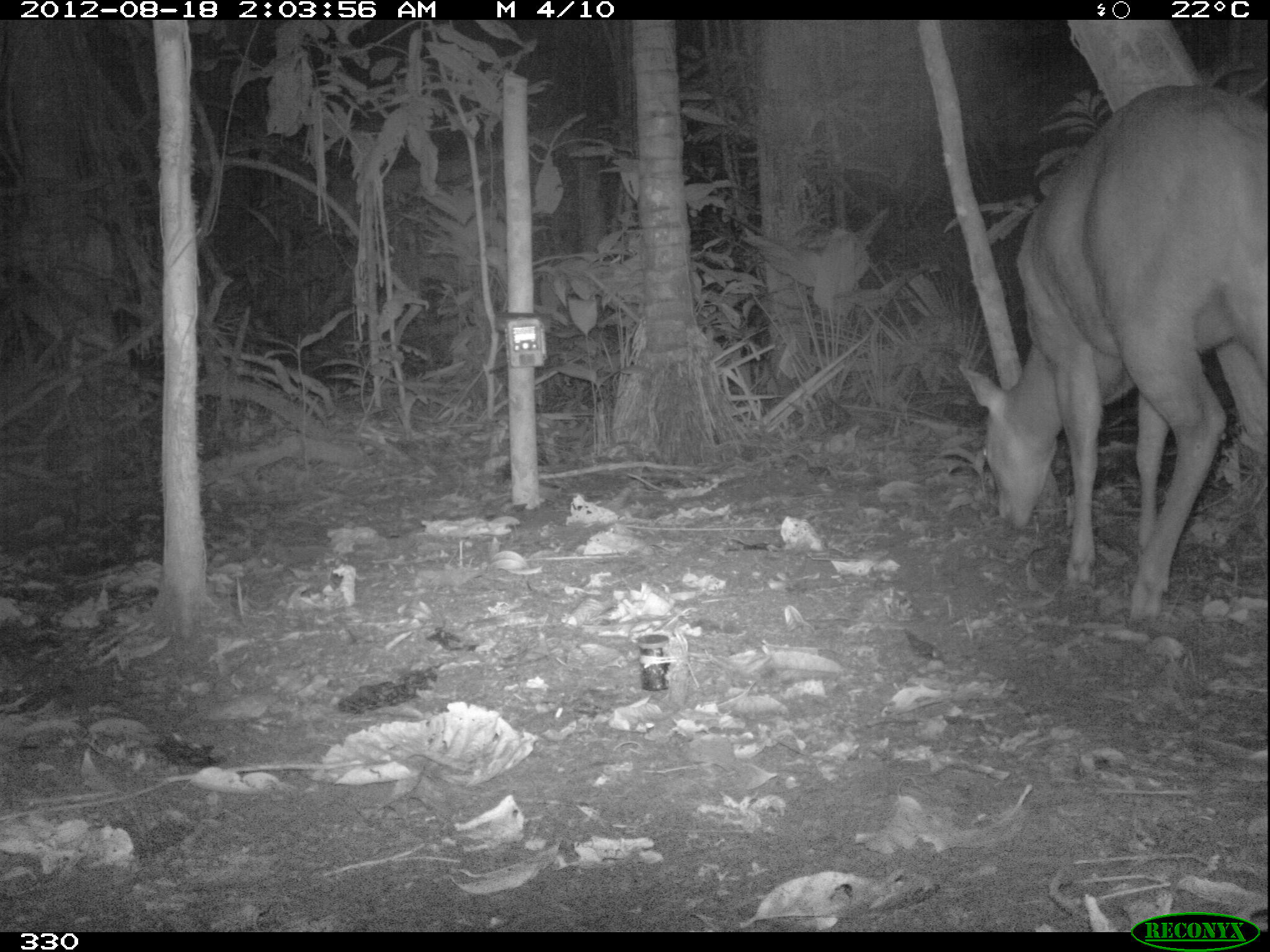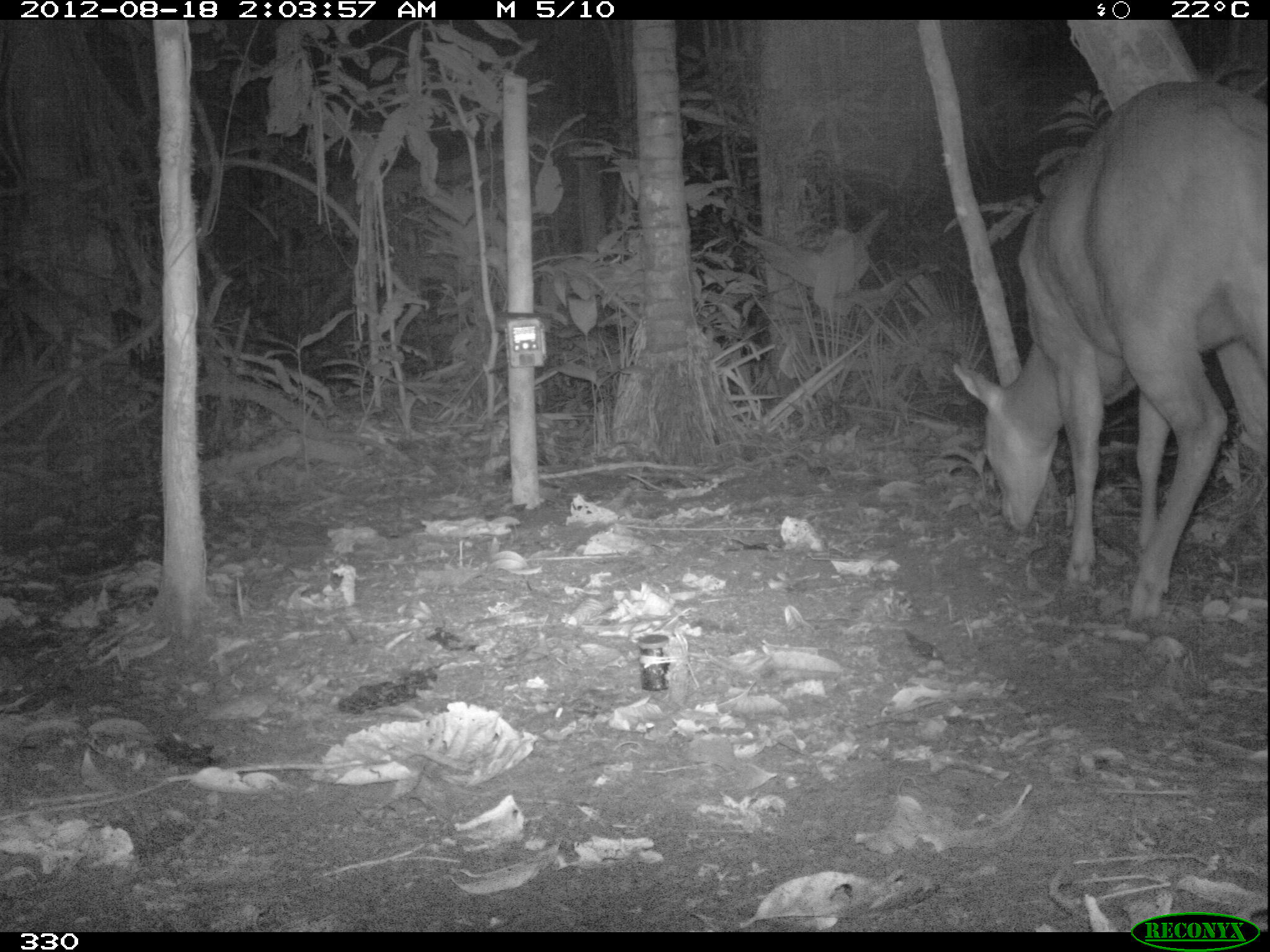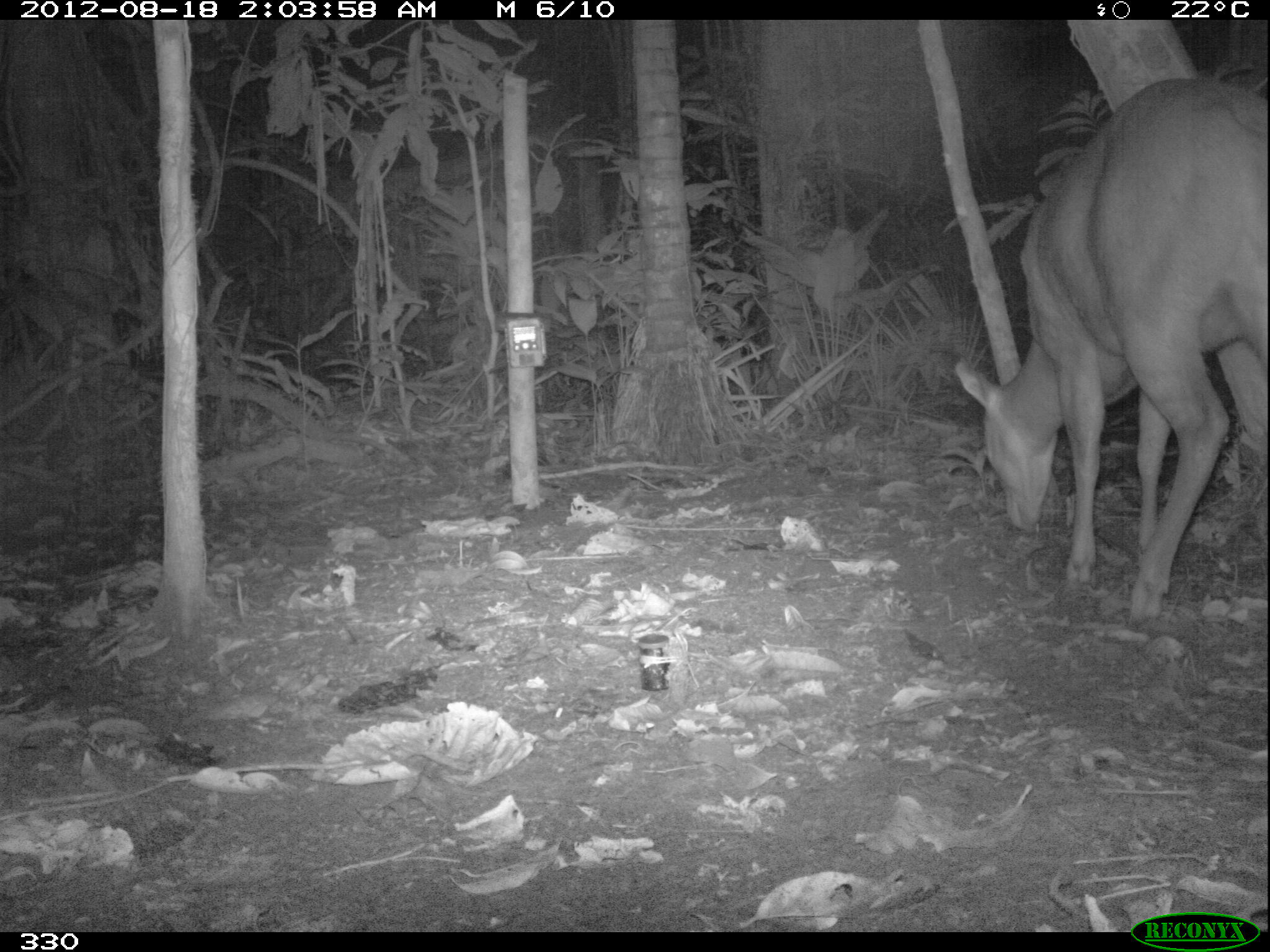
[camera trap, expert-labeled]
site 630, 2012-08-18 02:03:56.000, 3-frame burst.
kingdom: Animalia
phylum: Chordata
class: Mammalia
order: Artiodactyla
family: Cervidae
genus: Mazama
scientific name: Mazama americana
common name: red brocket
Mazama americana (red brocket).